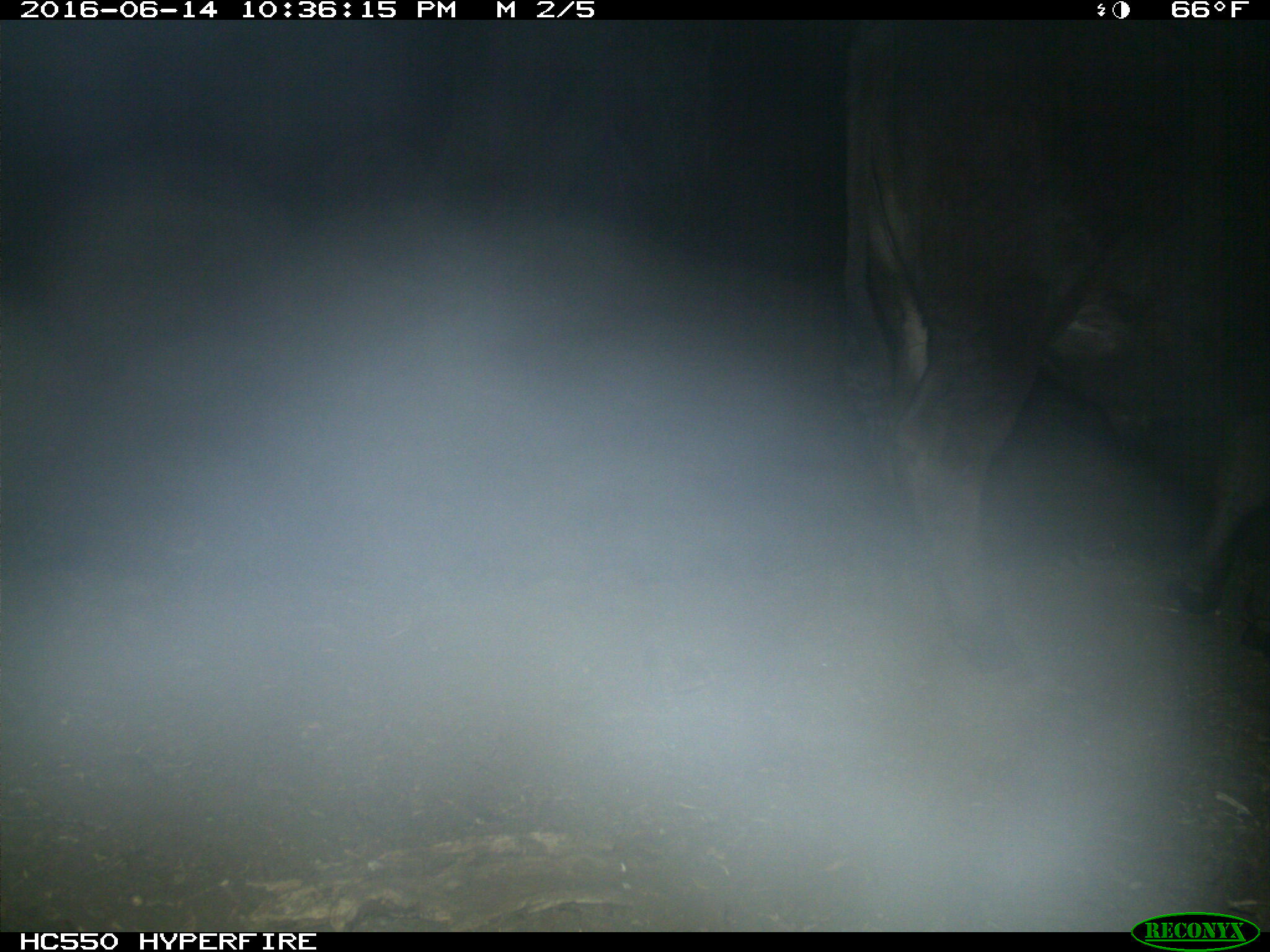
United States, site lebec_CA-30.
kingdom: Animalia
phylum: Chordata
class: Mammalia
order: Artiodactyla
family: Bovidae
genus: Bos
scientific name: Bos taurus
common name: domestic cow